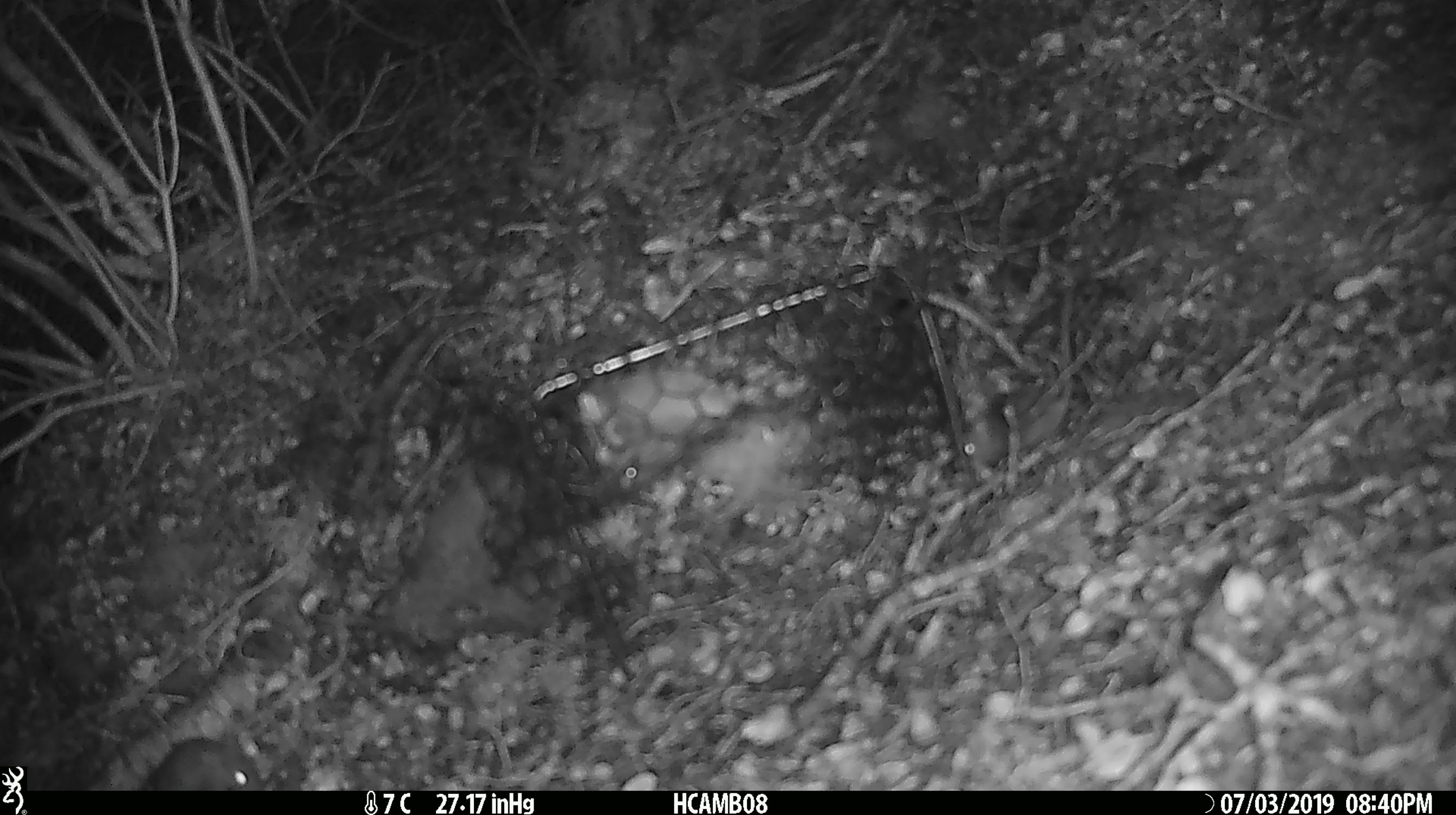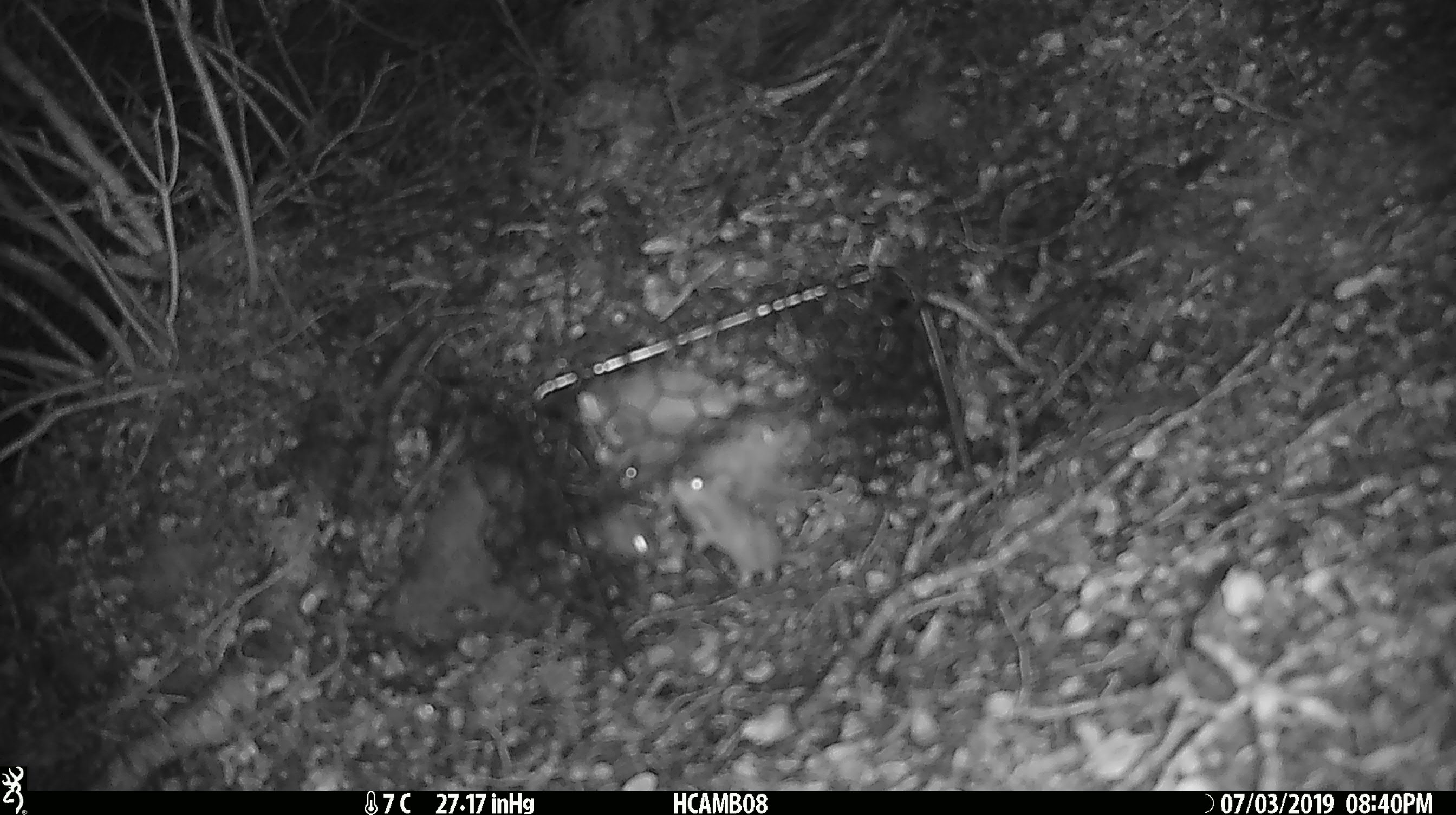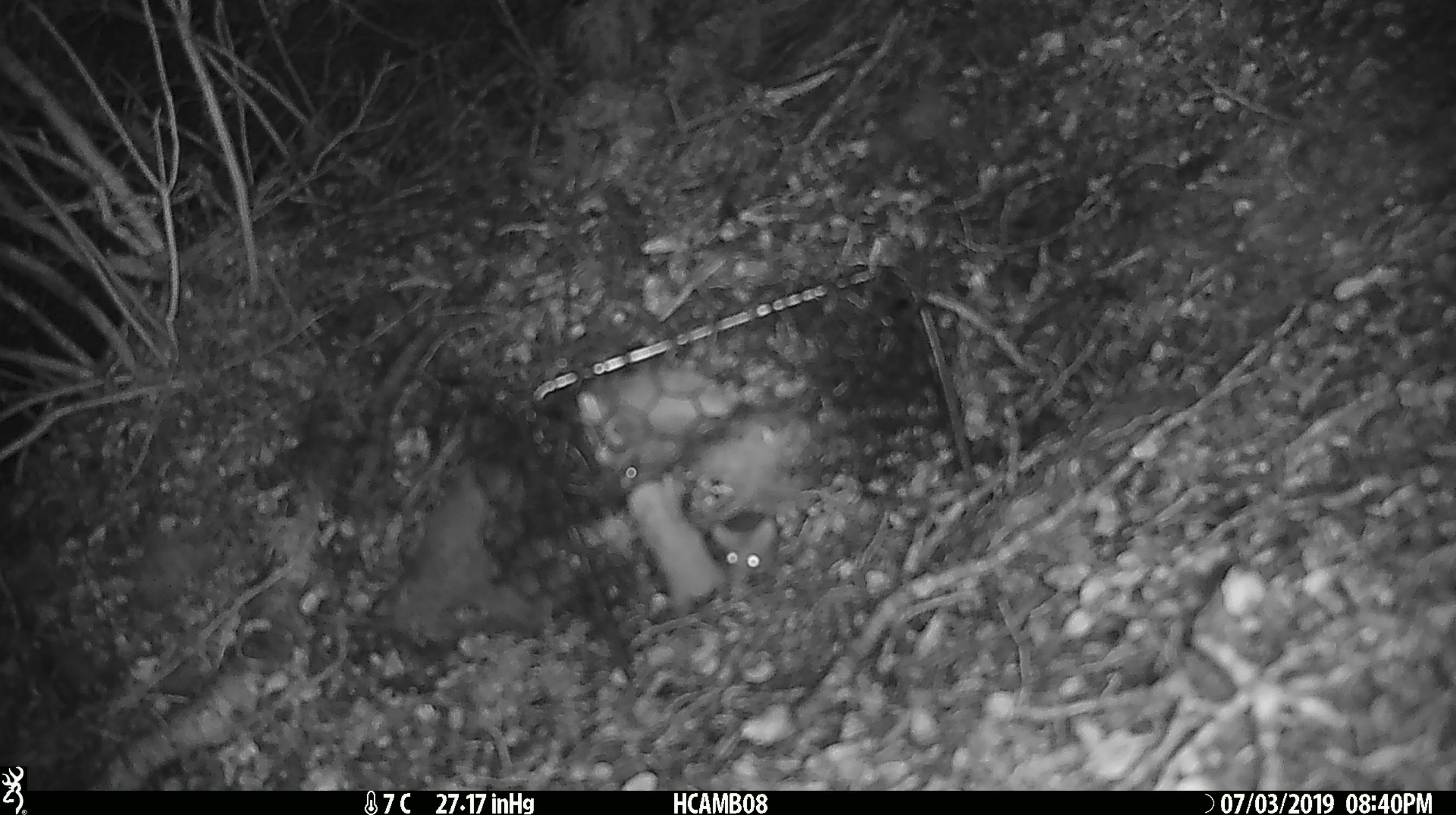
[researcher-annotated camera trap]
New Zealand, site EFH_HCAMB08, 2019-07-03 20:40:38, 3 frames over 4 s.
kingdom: Animalia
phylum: Chordata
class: Mammalia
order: Rodentia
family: Muridae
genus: Mus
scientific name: Mus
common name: mouse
Mouse (Mus).